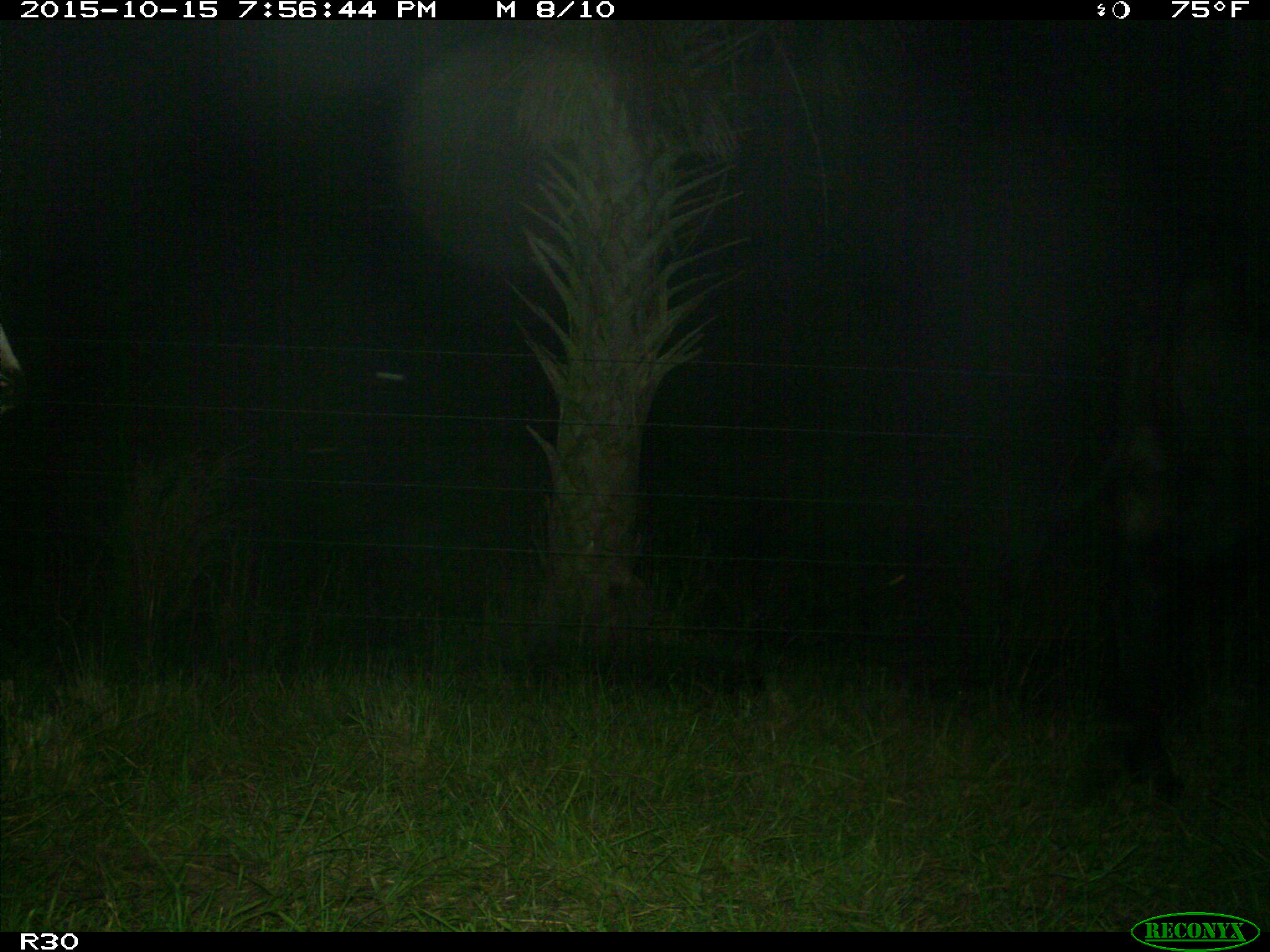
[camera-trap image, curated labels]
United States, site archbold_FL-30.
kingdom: Animalia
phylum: Chordata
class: Mammalia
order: Artiodactyla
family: Bovidae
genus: Bos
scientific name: Bos taurus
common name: domestic cow